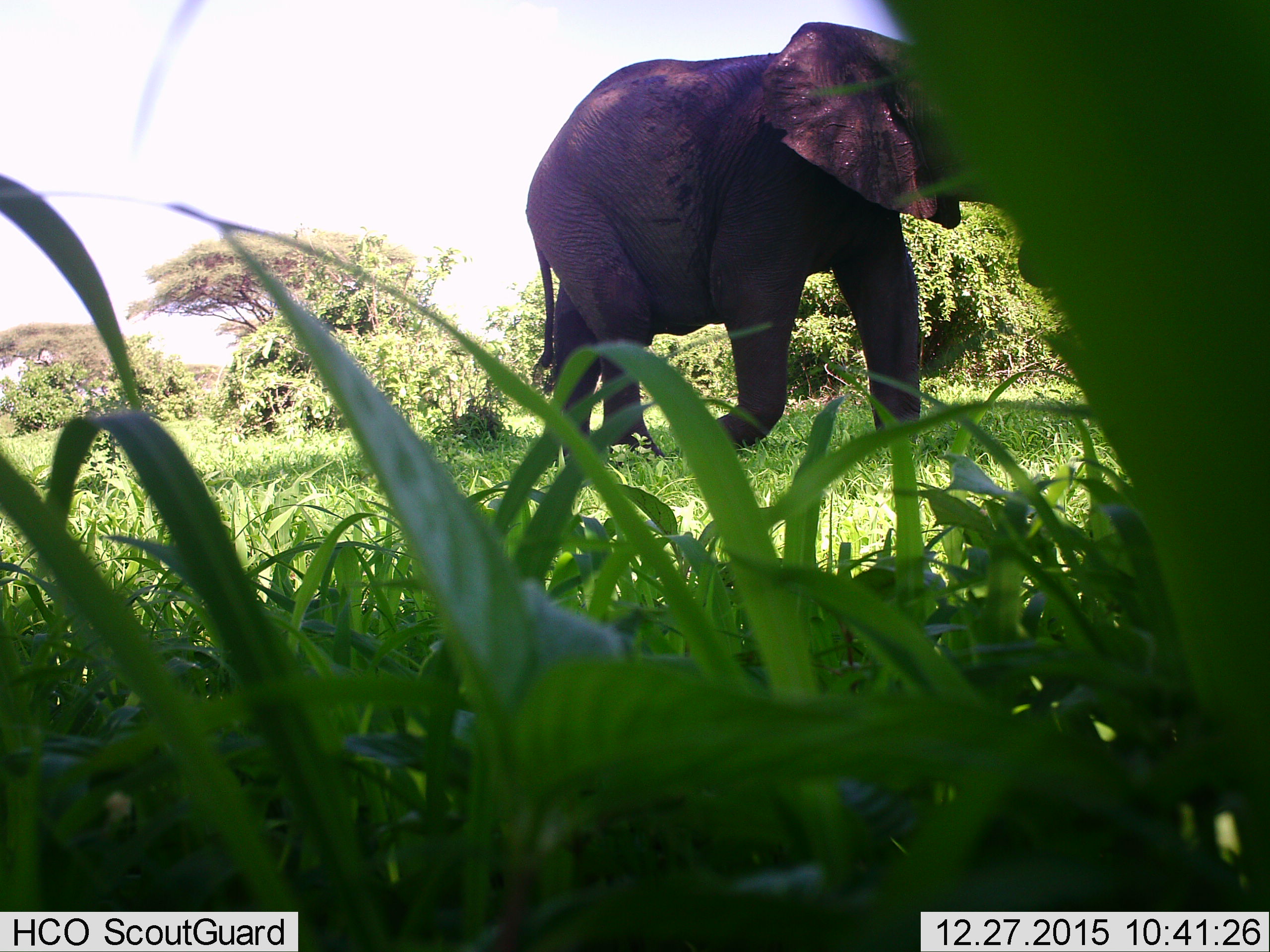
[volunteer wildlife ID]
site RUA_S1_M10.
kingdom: Animalia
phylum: Chordata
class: Mammalia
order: Proboscidea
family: Elephantidae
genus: Loxodonta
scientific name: Loxodonta africana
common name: african bush elephant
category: elephant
Elephant (african bush elephant) (Loxodonta africana), count 1. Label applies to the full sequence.